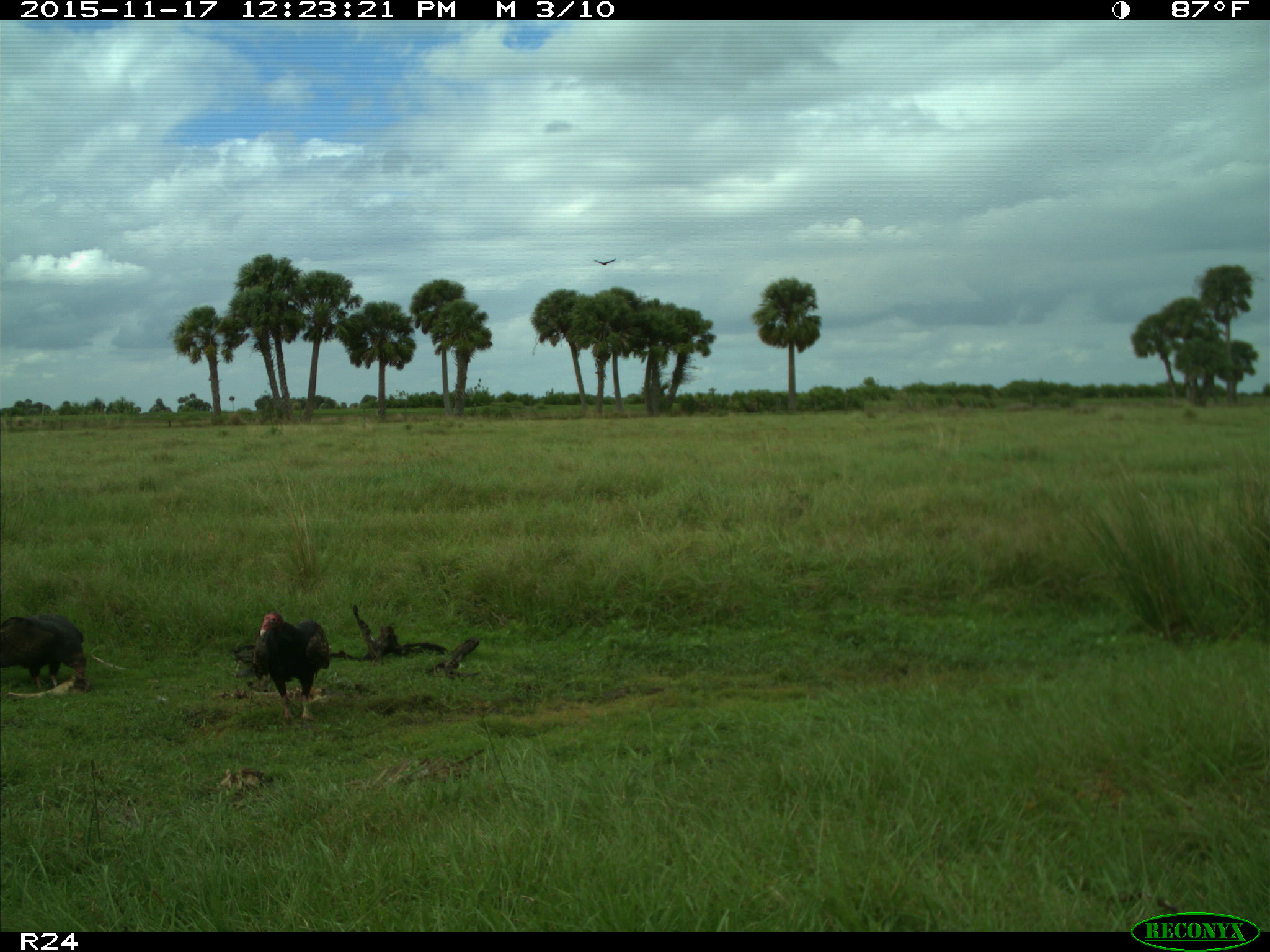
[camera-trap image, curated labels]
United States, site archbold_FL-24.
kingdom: Animalia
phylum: Chordata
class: Aves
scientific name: Aves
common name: birds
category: unidentified bird